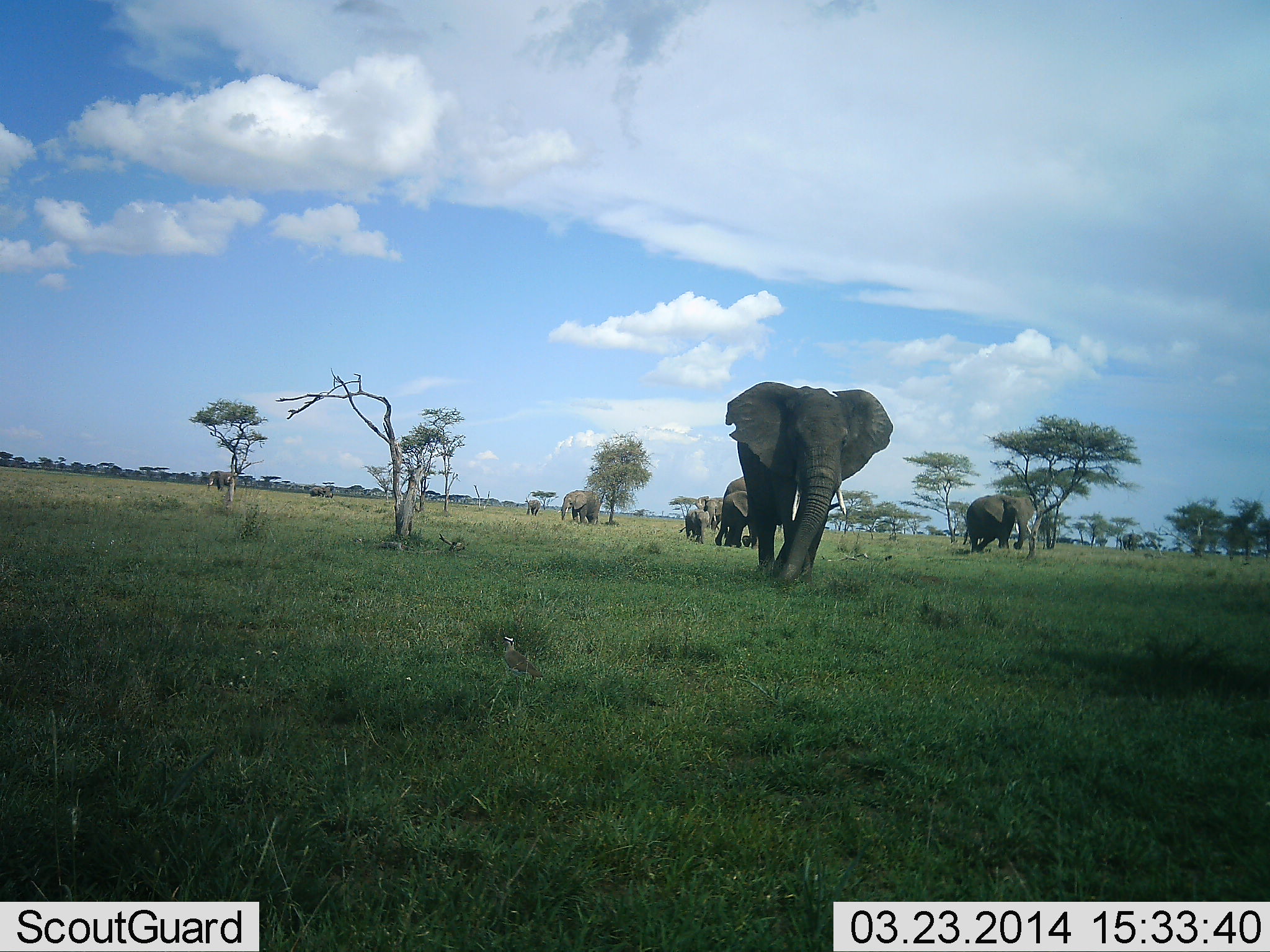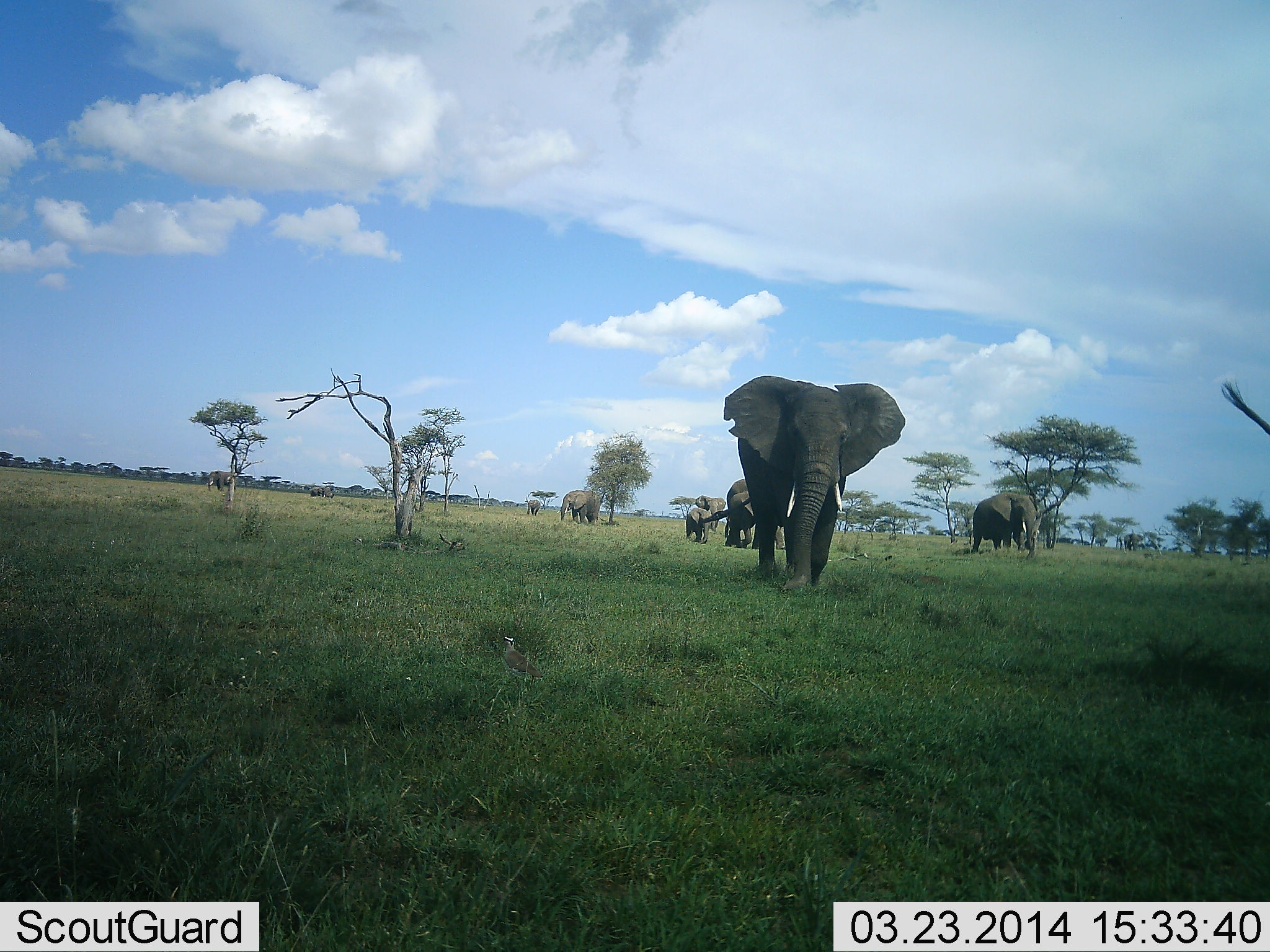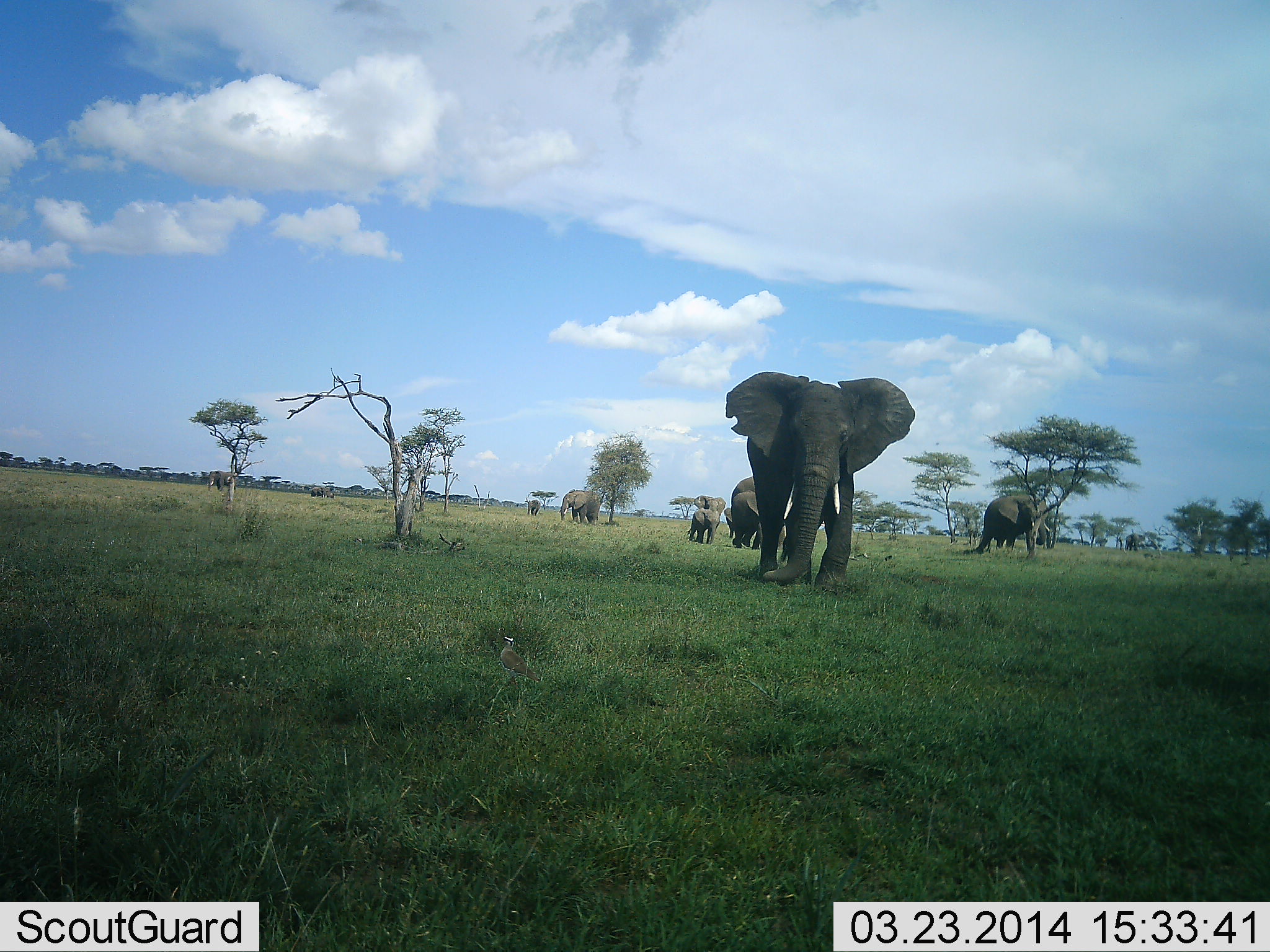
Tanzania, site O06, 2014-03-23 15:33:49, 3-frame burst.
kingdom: Animalia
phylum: Chordata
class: Mammalia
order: Proboscidea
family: Elephantidae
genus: Loxodonta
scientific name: Loxodonta africana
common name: african bush elephant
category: elephant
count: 8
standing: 20%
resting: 0%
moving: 100%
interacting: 0%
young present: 50%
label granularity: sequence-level